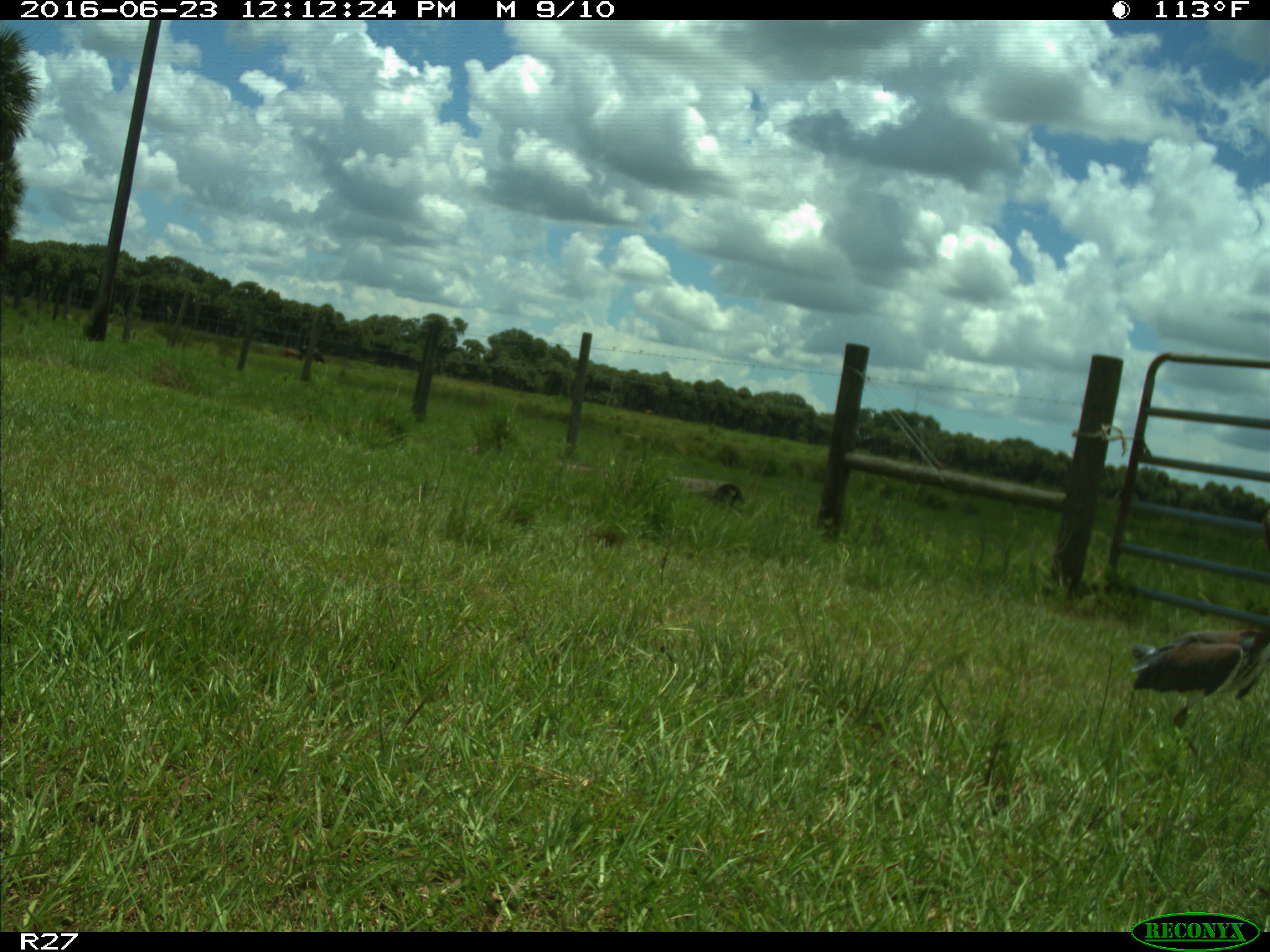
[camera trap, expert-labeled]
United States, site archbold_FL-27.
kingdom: Animalia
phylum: Chordata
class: Aves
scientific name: Aves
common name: birds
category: unidentified bird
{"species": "unidentified bird (birds) (Aves)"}